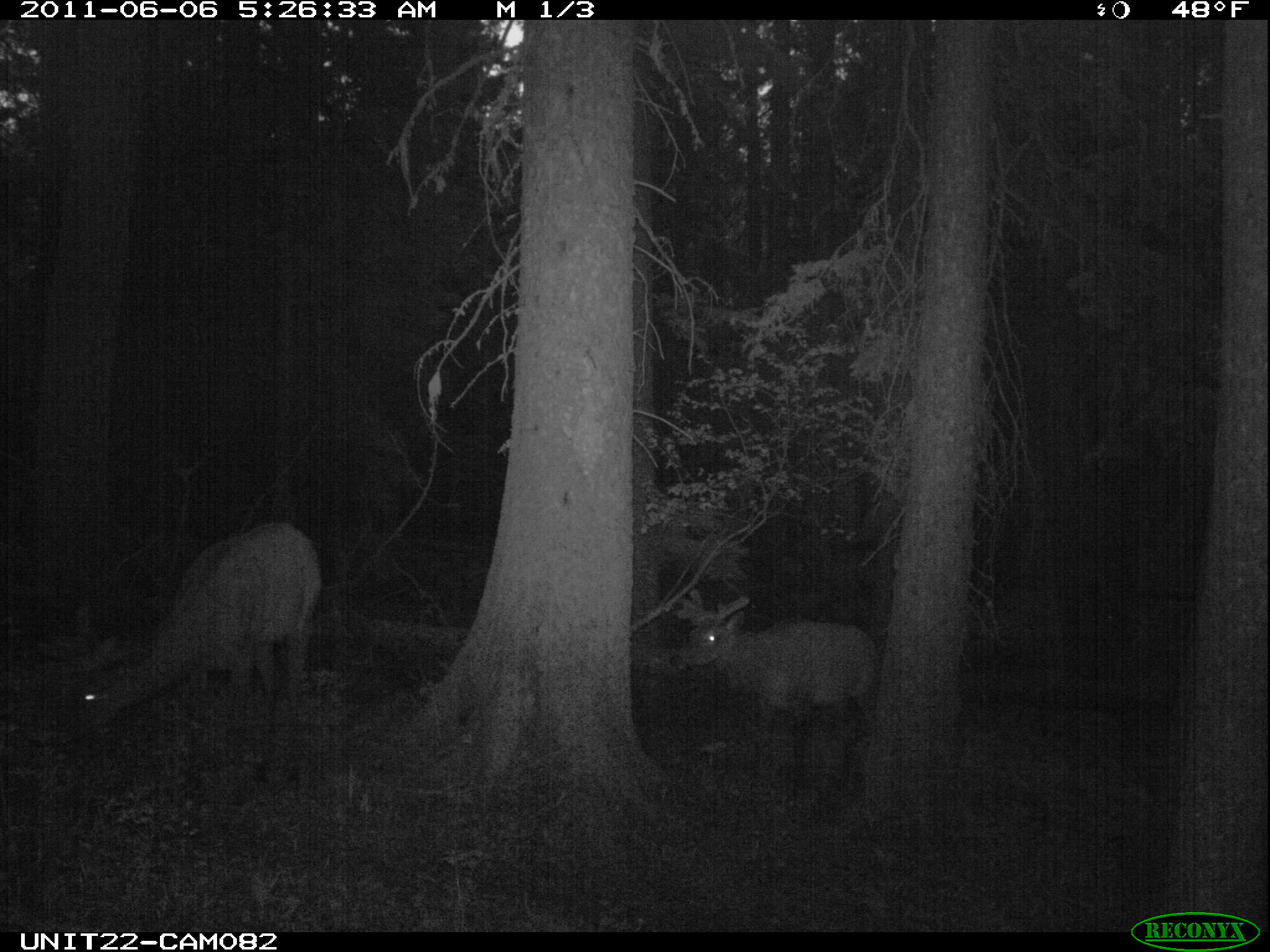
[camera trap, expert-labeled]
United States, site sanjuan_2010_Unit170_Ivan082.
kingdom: Animalia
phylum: Chordata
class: Mammalia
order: Artiodactyla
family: Cervidae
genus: Cervus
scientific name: Cervus elaphus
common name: red deer